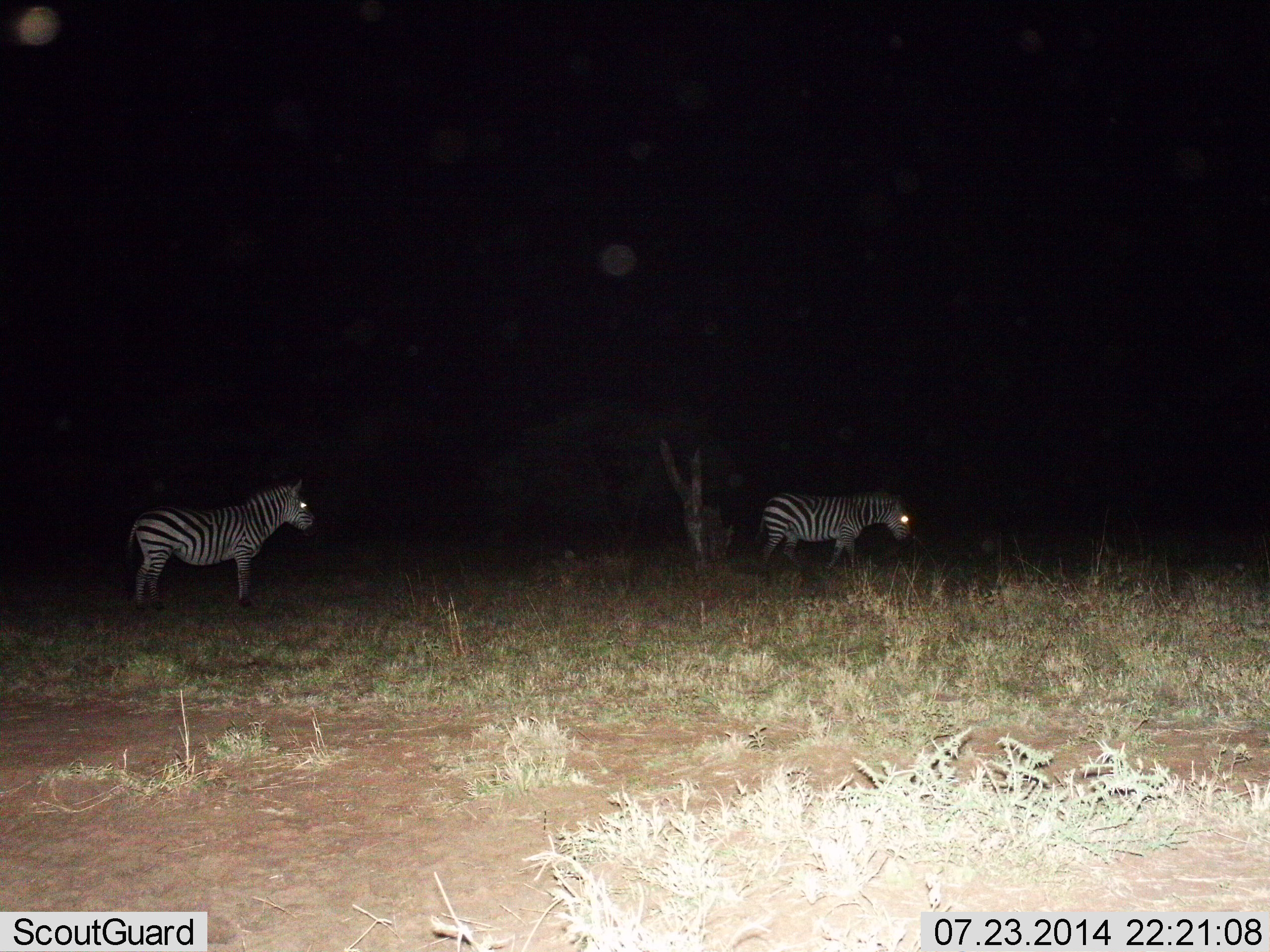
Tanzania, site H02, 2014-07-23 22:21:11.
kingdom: Animalia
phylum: Chordata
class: Mammalia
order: Perissodactyla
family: Equidae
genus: Equus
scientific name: Equus quagga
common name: plains zebra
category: zebra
Zebra (plains zebra) (Equus quagga), count 2. Behavior (volunteer vote fractions): standing 80%, resting 0%, moving 60%, interacting 0%. Young present (vote fraction): 0%. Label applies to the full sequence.